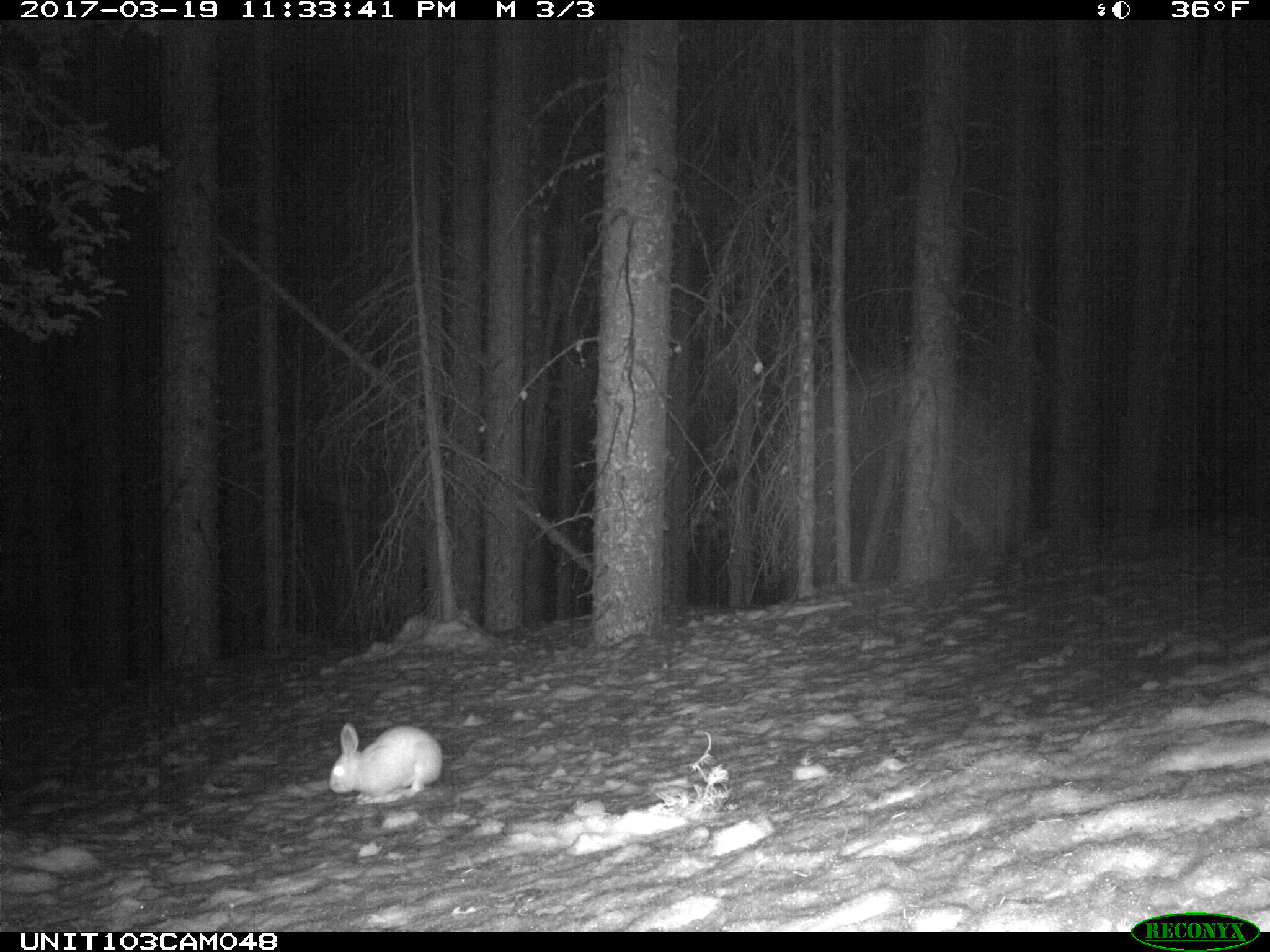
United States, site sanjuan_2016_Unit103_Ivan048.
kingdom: Animalia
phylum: Chordata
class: Mammalia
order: Lagomorpha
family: Leporidae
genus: Lepus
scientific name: Lepus americanus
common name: snowshoe hare